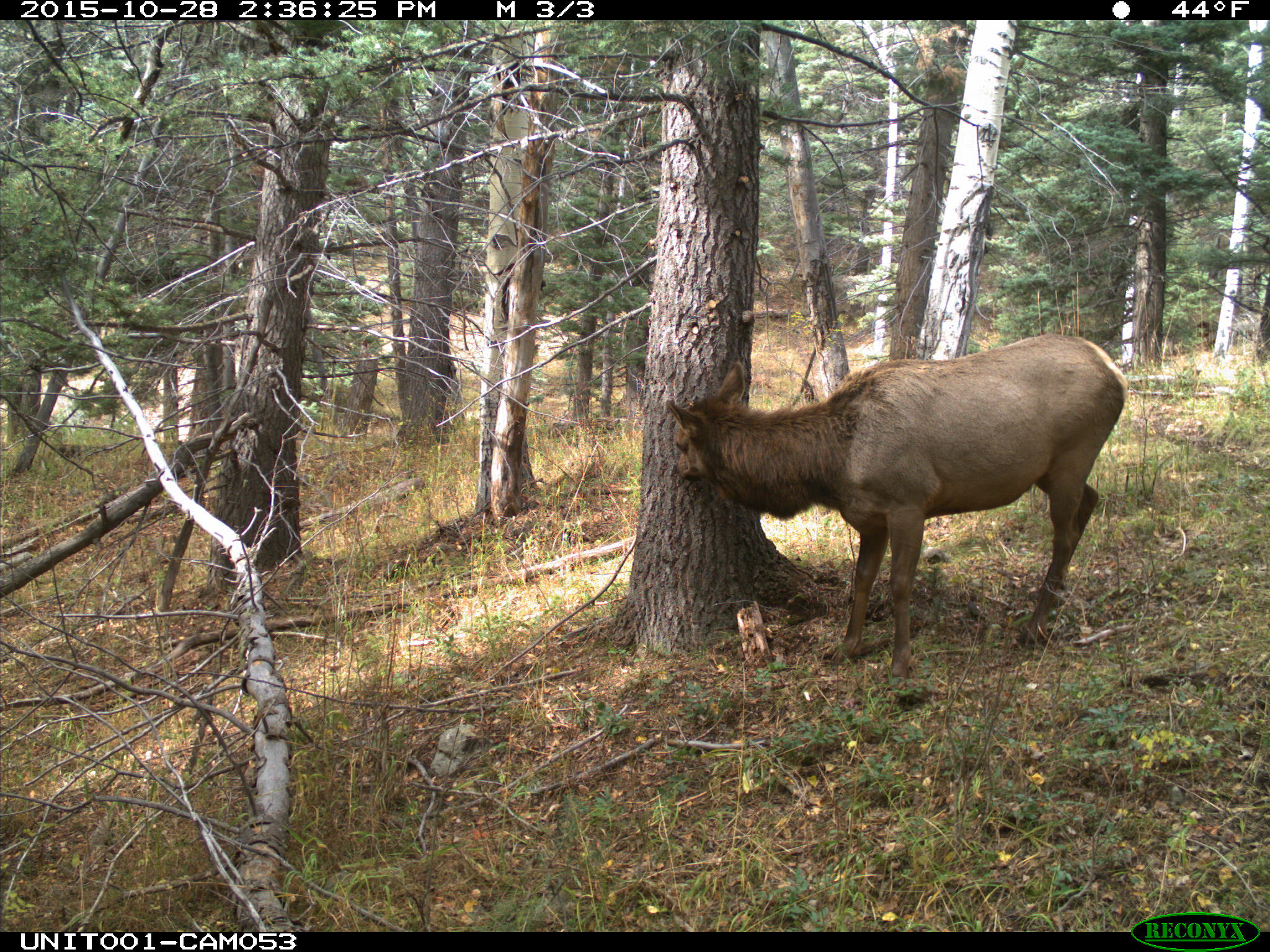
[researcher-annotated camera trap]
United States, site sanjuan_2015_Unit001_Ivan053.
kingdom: Animalia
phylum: Chordata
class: Mammalia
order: Artiodactyla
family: Cervidae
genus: Cervus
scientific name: Cervus elaphus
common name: red deer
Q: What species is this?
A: Cervus elaphus (red deer).